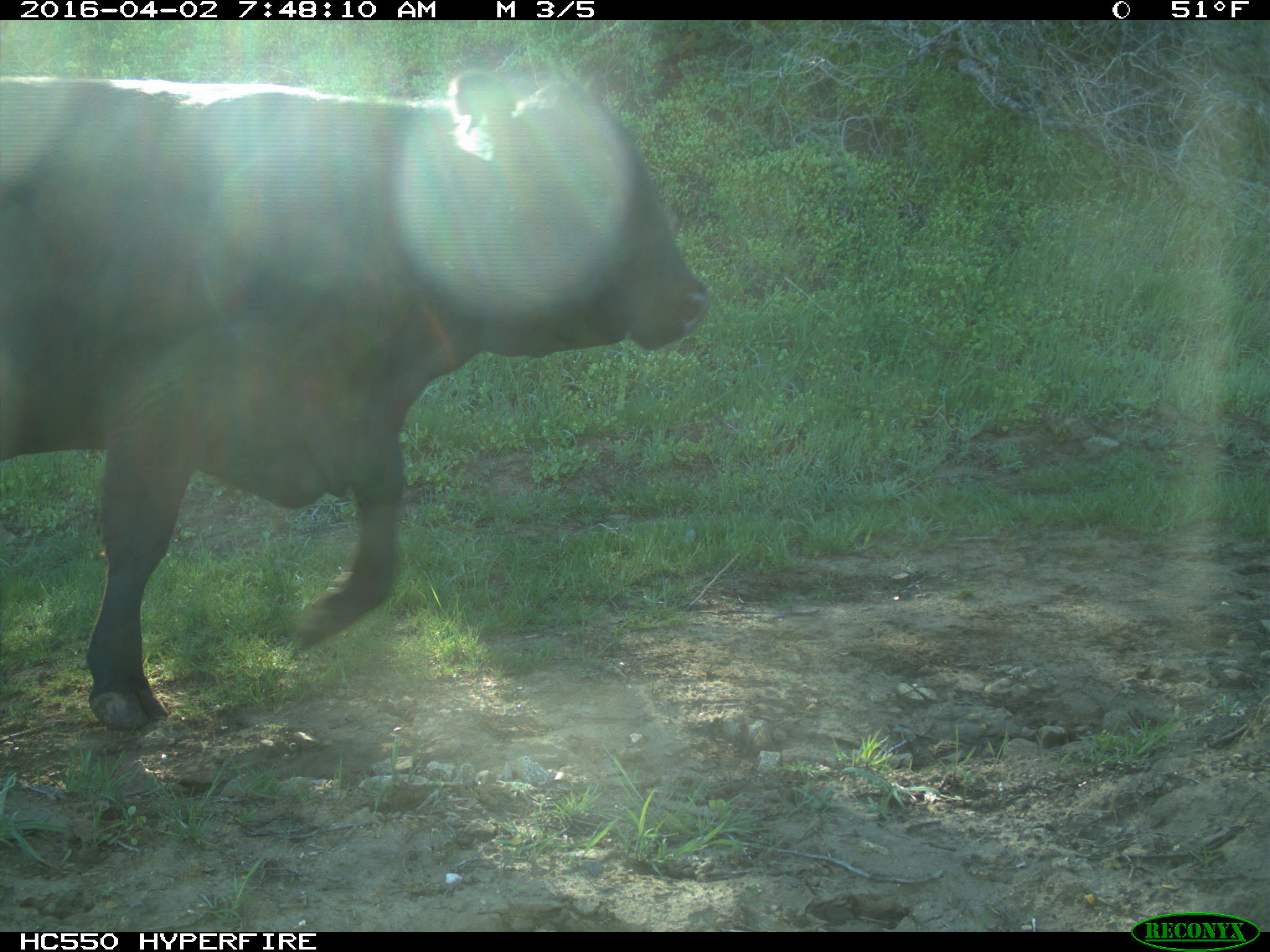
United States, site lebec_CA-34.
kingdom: Animalia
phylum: Chordata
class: Mammalia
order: Artiodactyla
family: Bovidae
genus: Bos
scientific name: Bos taurus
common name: domestic cow